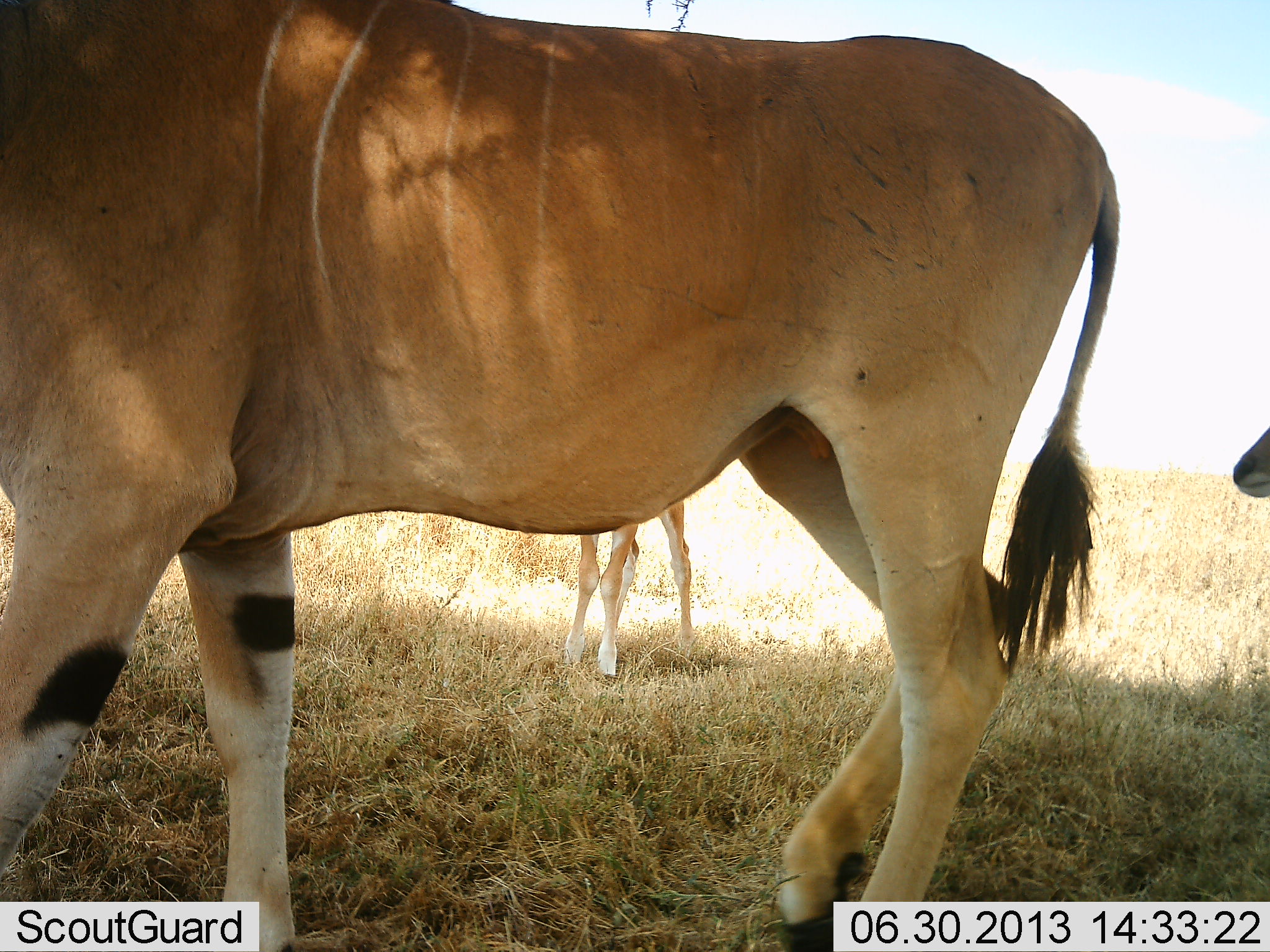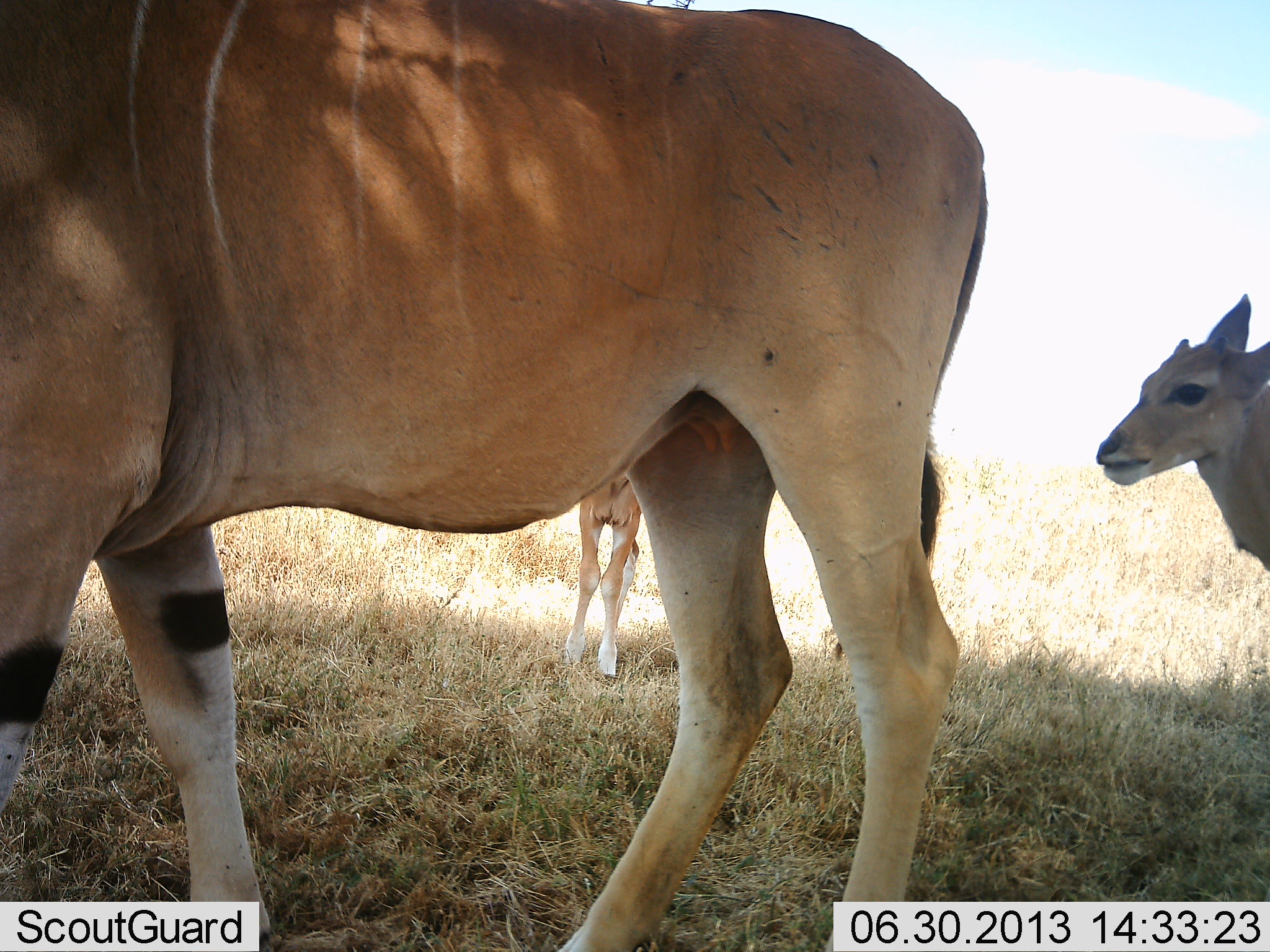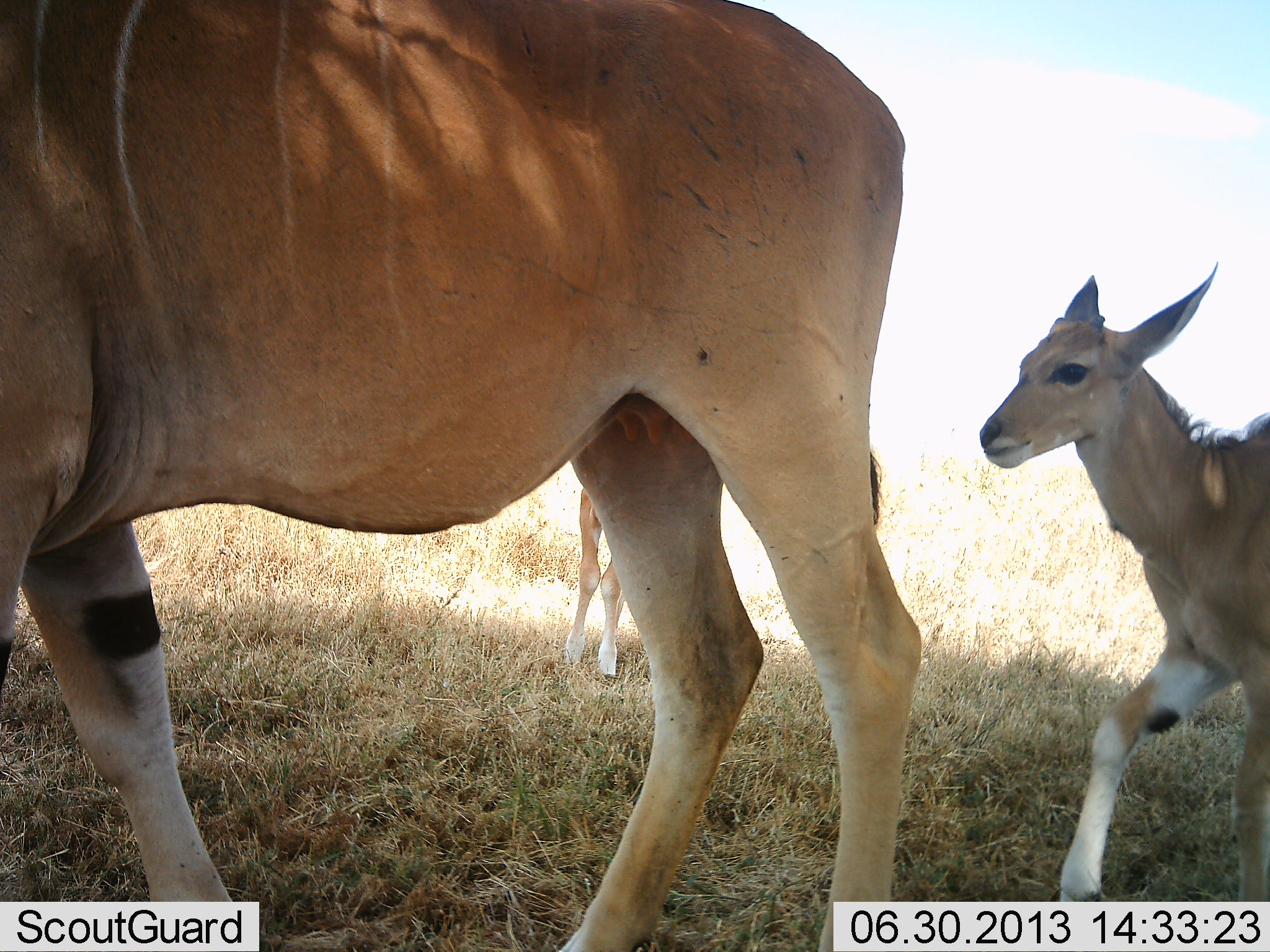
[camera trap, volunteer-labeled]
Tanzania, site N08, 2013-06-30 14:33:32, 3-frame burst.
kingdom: Animalia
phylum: Chordata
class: Mammalia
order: Artiodactyla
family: Bovidae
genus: Tragelaphus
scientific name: Tragelaphus oryx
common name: eland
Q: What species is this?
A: Eland (Tragelaphus oryx).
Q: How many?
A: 3.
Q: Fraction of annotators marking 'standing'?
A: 90%.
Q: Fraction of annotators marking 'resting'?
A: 0%.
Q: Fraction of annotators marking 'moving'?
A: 40%.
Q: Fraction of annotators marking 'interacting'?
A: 0%.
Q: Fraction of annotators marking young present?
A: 70%.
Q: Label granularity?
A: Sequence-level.